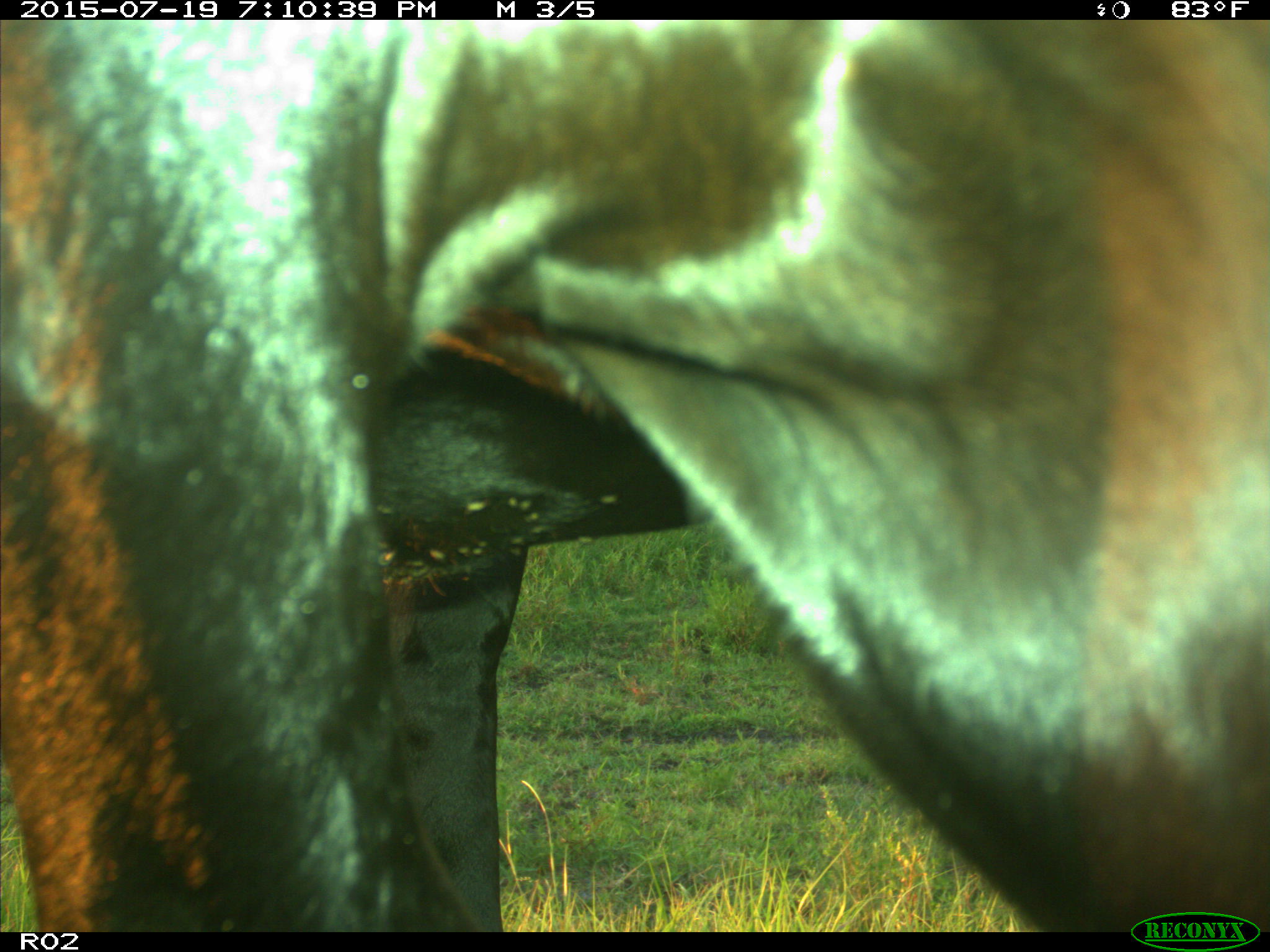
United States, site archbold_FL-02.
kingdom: Animalia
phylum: Chordata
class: Mammalia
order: Artiodactyla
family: Bovidae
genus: Bos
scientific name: Bos taurus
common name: domestic cow